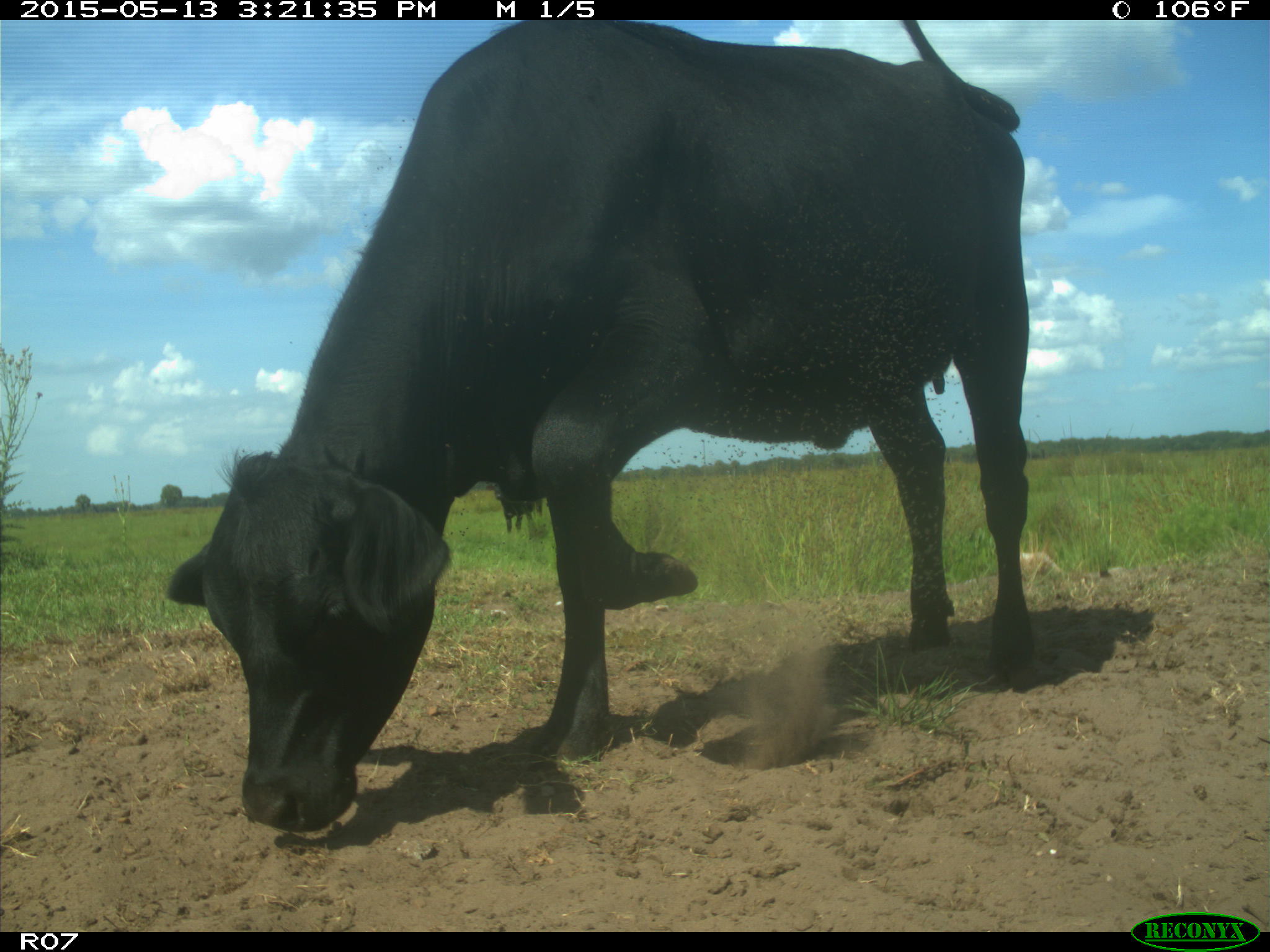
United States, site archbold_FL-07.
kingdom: Animalia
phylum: Chordata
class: Mammalia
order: Artiodactyla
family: Bovidae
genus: Bos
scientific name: Bos taurus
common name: domestic cow